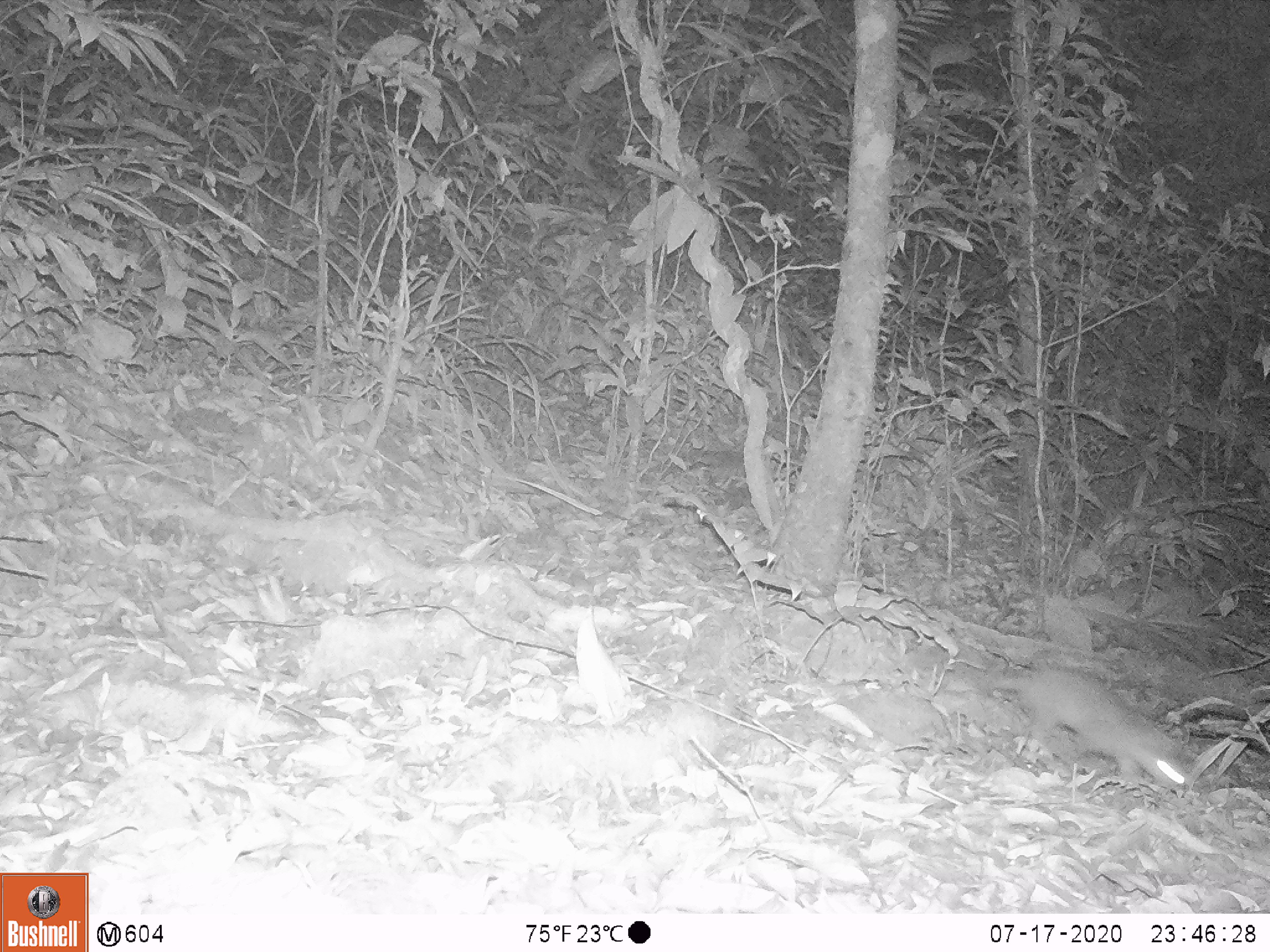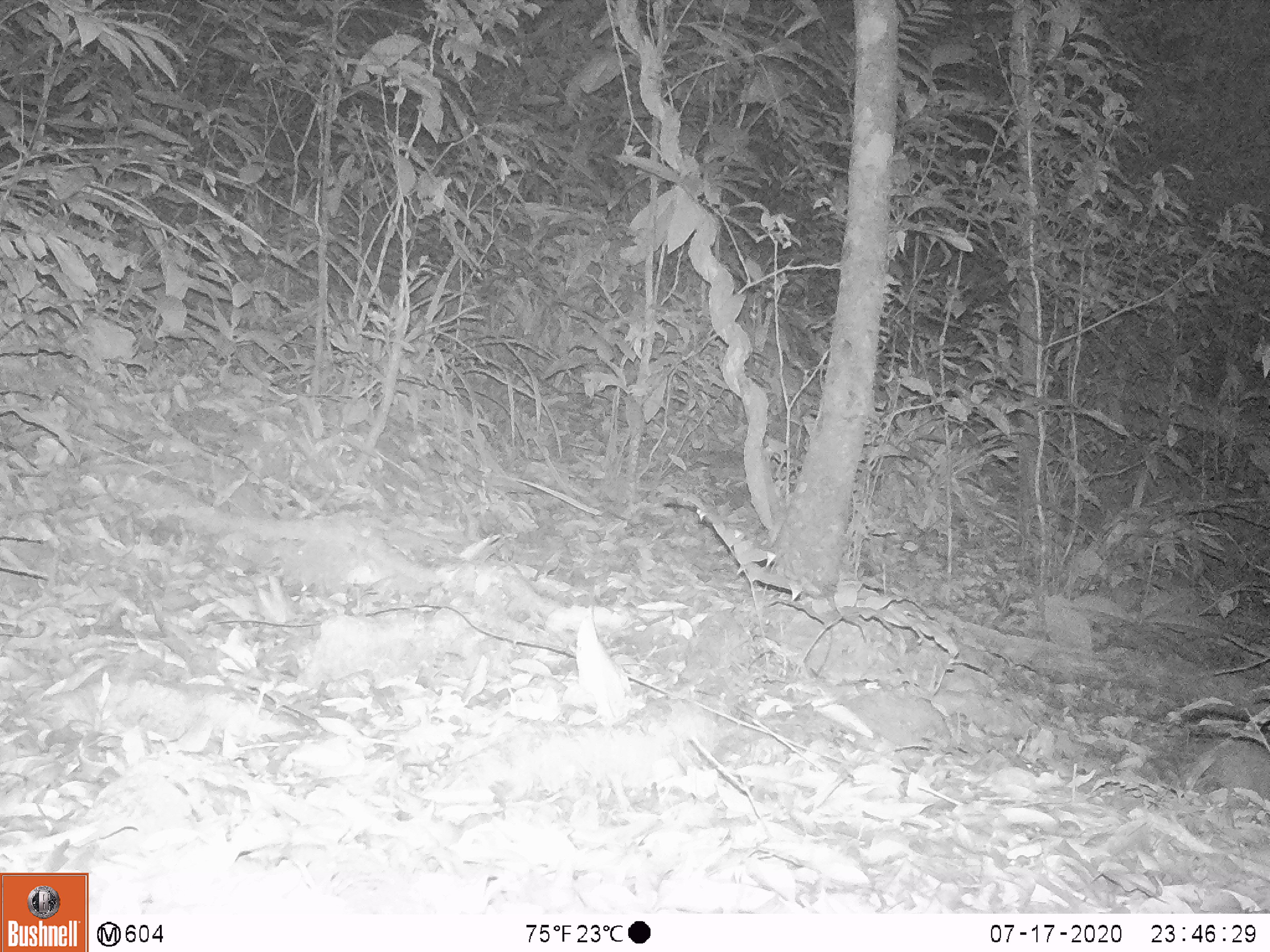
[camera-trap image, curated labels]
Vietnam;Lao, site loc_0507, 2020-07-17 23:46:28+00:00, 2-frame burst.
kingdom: Animalia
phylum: Chordata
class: Mammalia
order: Carnivora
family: Mustelidae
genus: Melogale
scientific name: Melogale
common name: ferret badger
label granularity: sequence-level